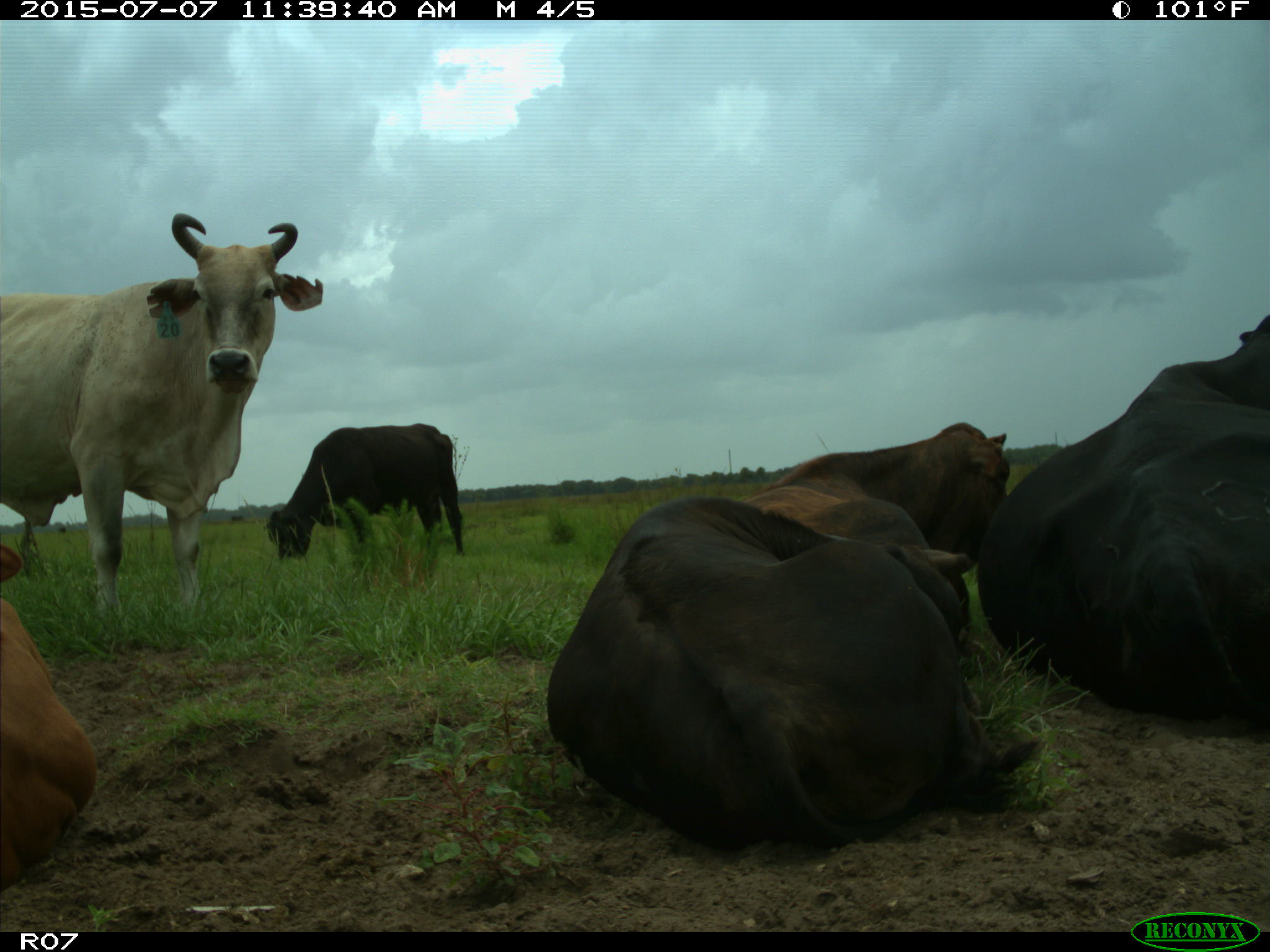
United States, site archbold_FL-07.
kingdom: Animalia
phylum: Chordata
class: Mammalia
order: Artiodactyla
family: Bovidae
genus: Bos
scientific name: Bos taurus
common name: domestic cow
Bos taurus (domestic cow).